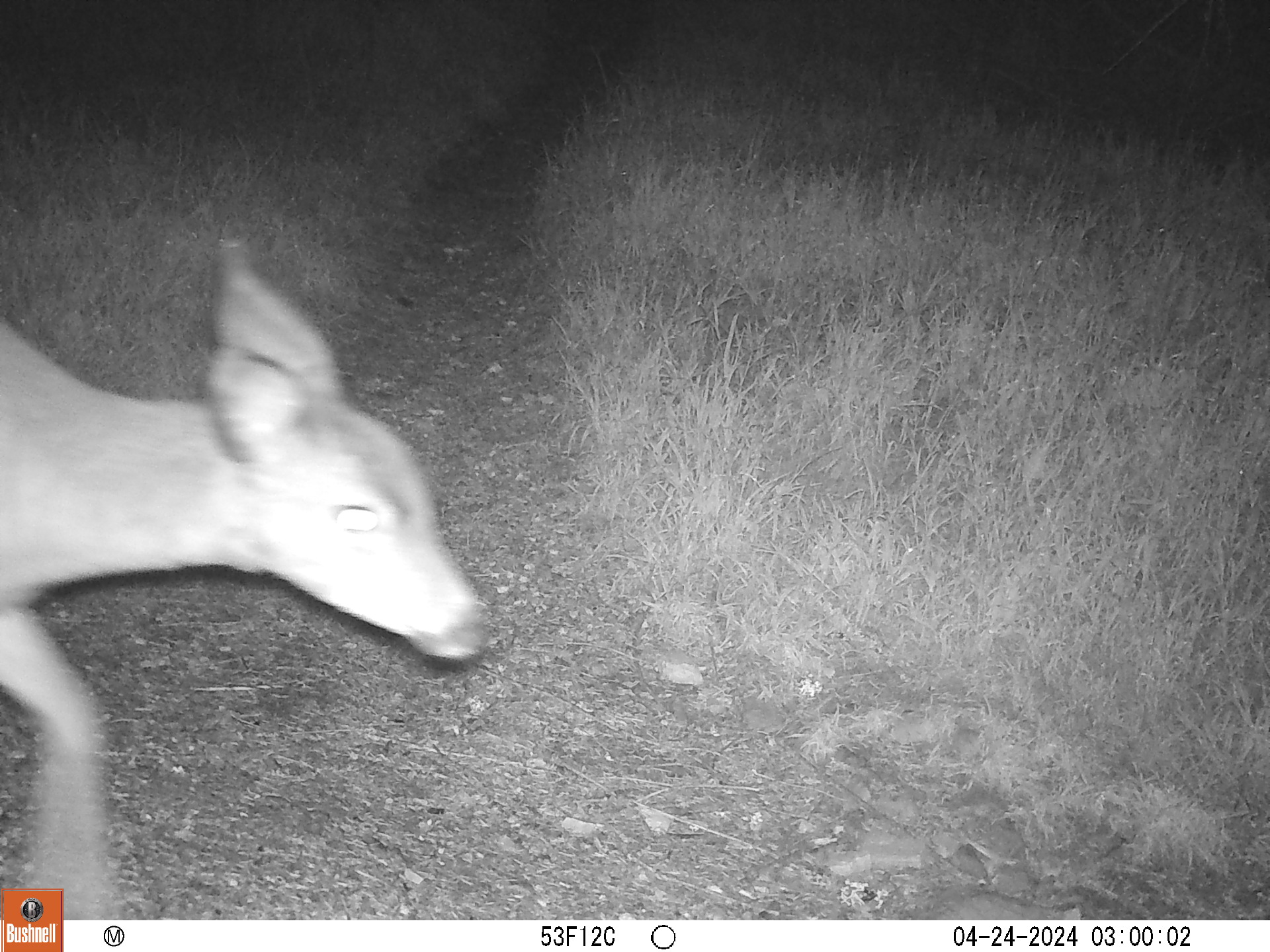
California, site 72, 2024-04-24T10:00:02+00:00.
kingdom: Animalia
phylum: Chordata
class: Mammalia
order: Artiodactyla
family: Cervidae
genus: Odocoileus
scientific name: Odocoileus hemionus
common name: mule deer